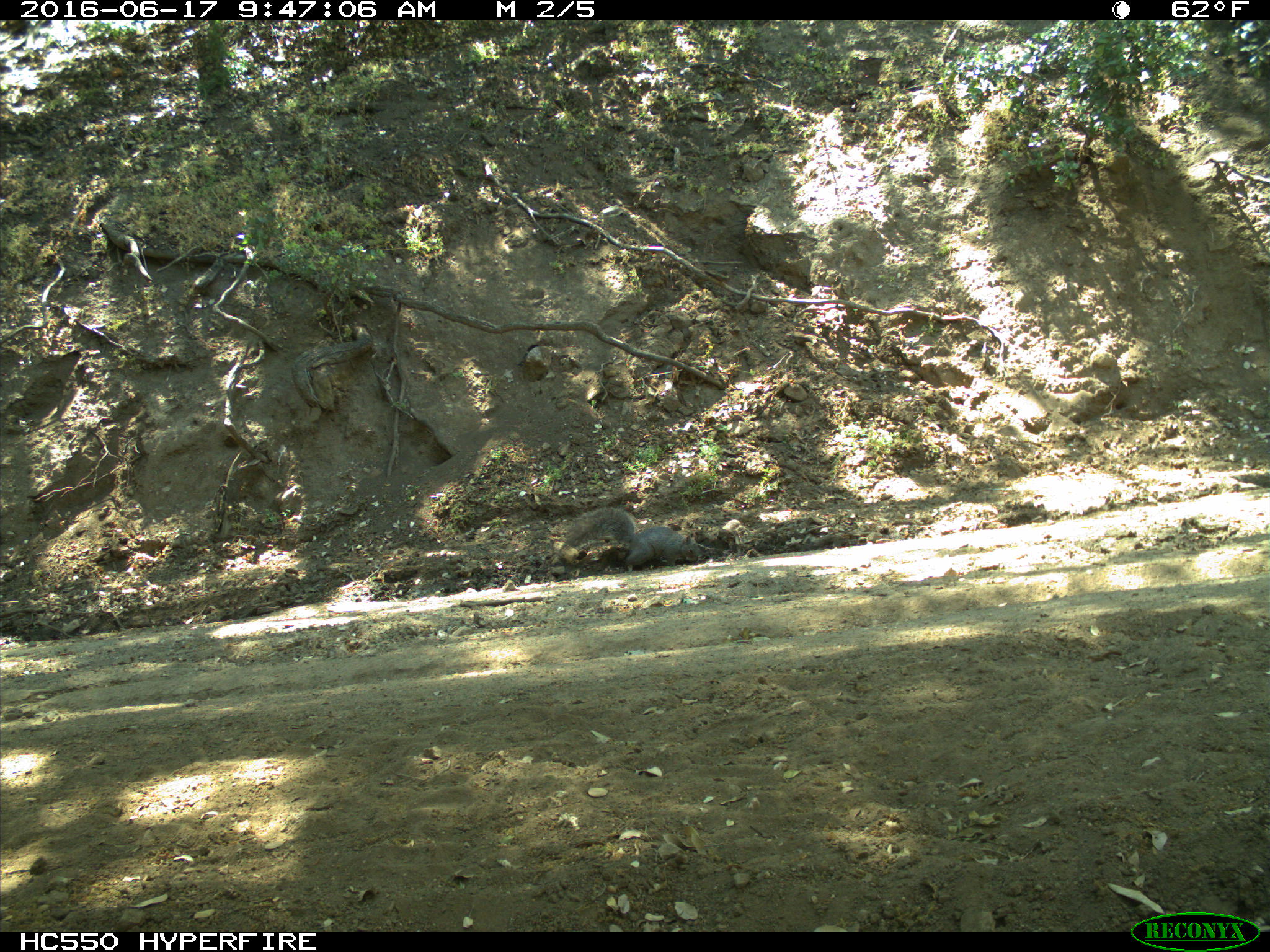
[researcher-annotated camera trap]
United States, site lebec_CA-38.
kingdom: Animalia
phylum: Chordata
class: Mammalia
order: Rodentia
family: Sciuridae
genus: Sciurus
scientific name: Sciurus carolinensis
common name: eastern gray squirrel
Sciurus carolinensis (eastern gray squirrel).